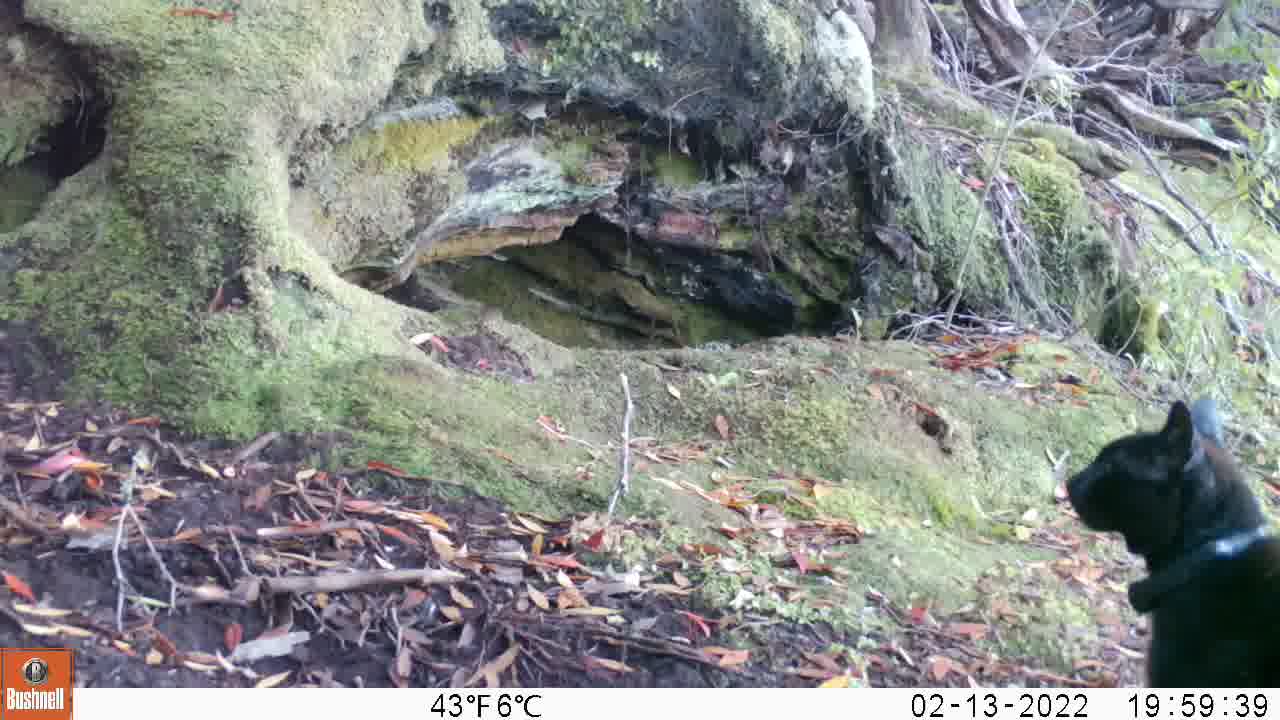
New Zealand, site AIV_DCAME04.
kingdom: Animalia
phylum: Chordata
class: Mammalia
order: Carnivora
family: Felidae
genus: Felis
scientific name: Felis catus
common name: domestic cat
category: cat